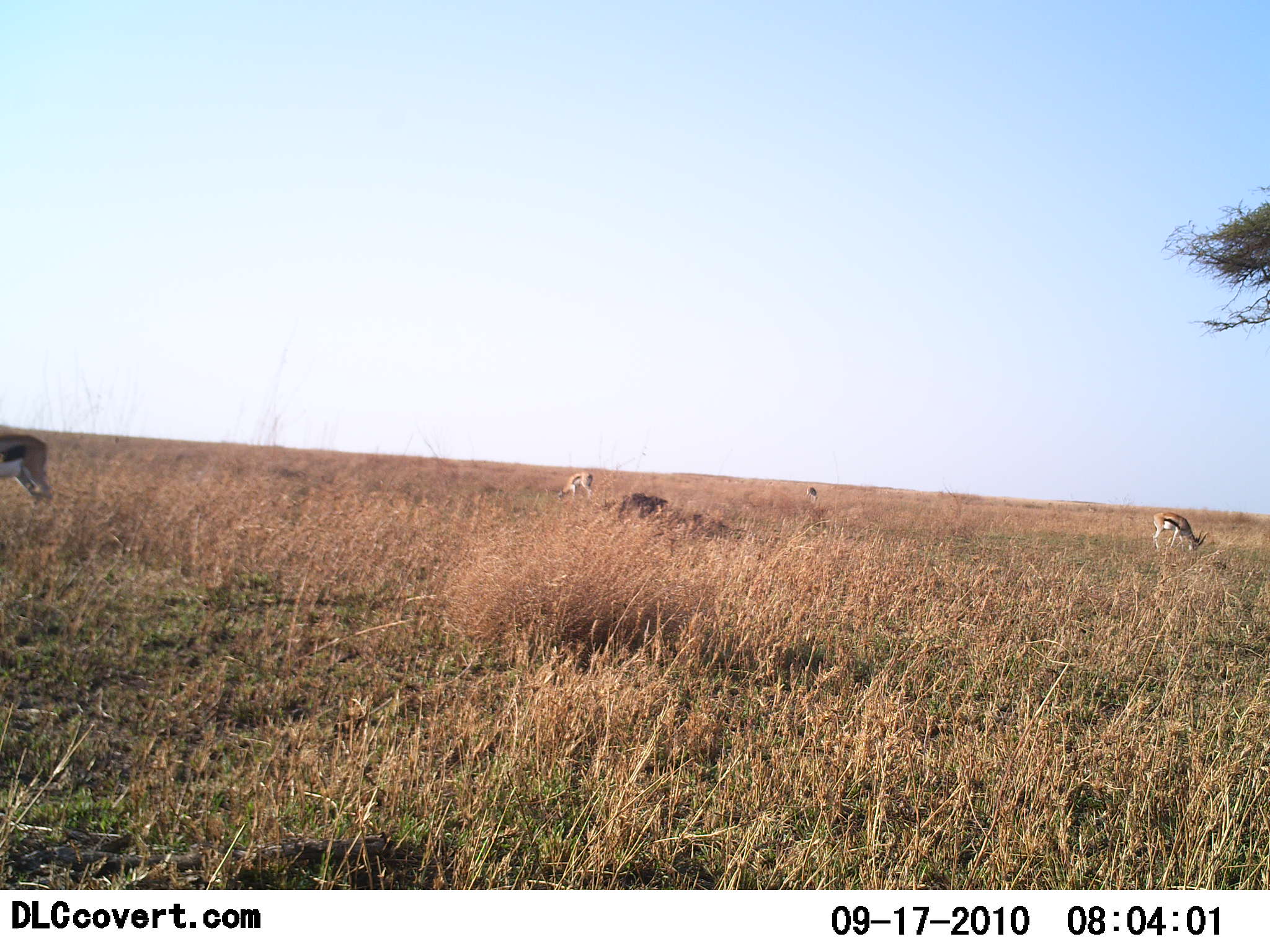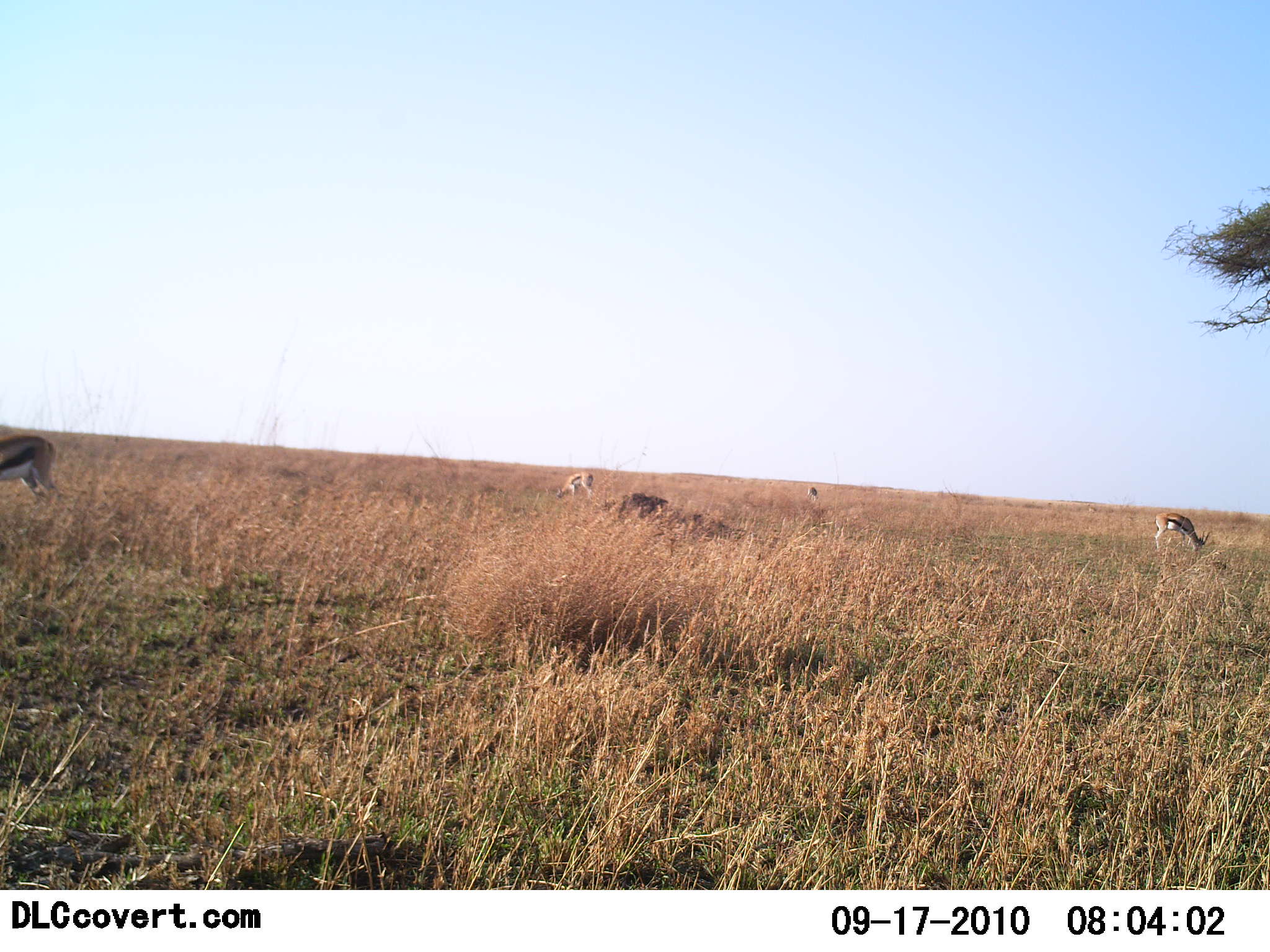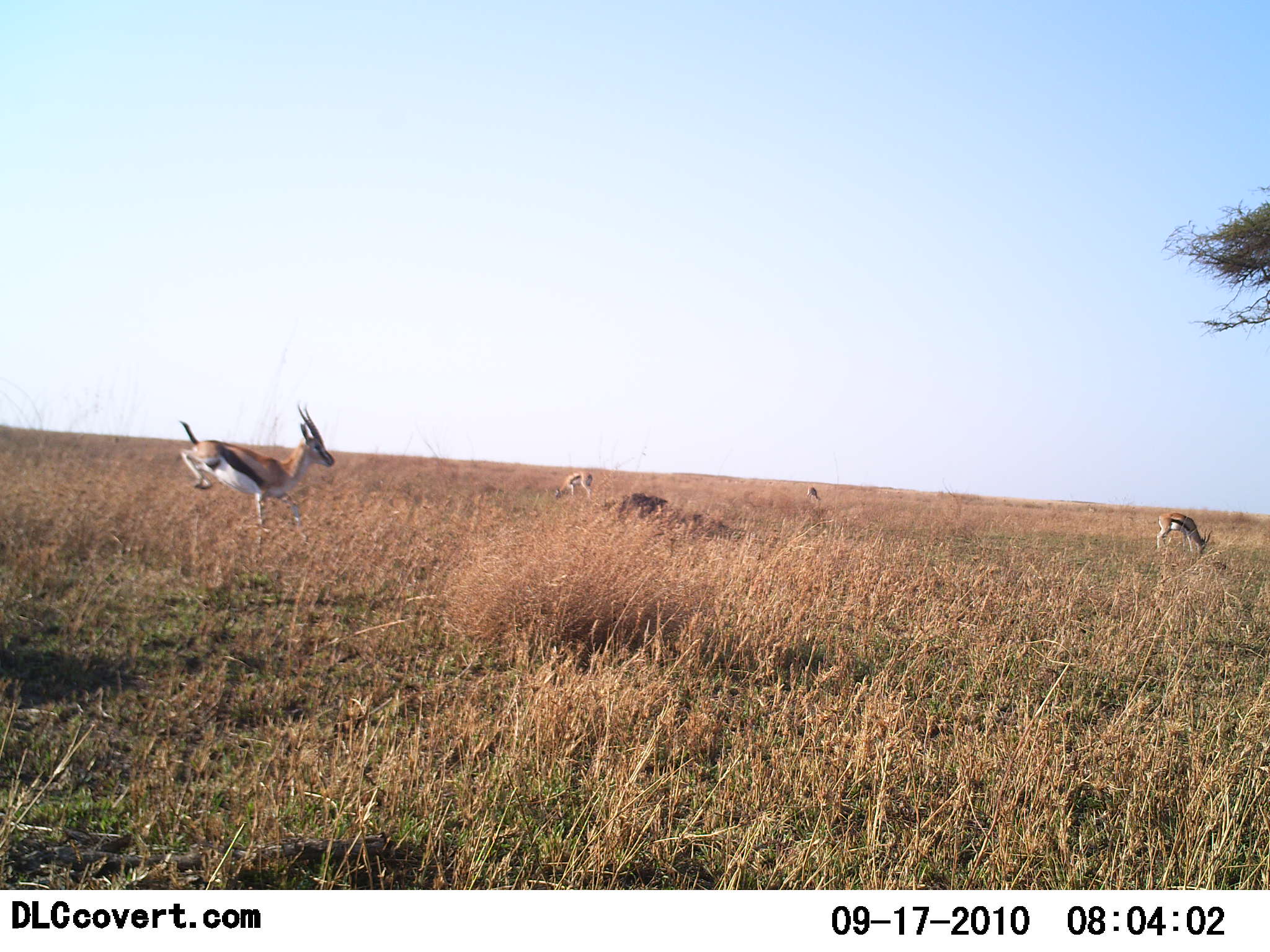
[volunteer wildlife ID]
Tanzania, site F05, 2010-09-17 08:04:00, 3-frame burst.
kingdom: Animalia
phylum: Chordata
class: Mammalia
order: Artiodactyla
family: Bovidae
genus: Eudorcas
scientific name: Eudorcas thomsonii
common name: thomson's gazelle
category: gazellethomsons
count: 4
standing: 21%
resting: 0%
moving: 64%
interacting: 0%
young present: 0%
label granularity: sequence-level